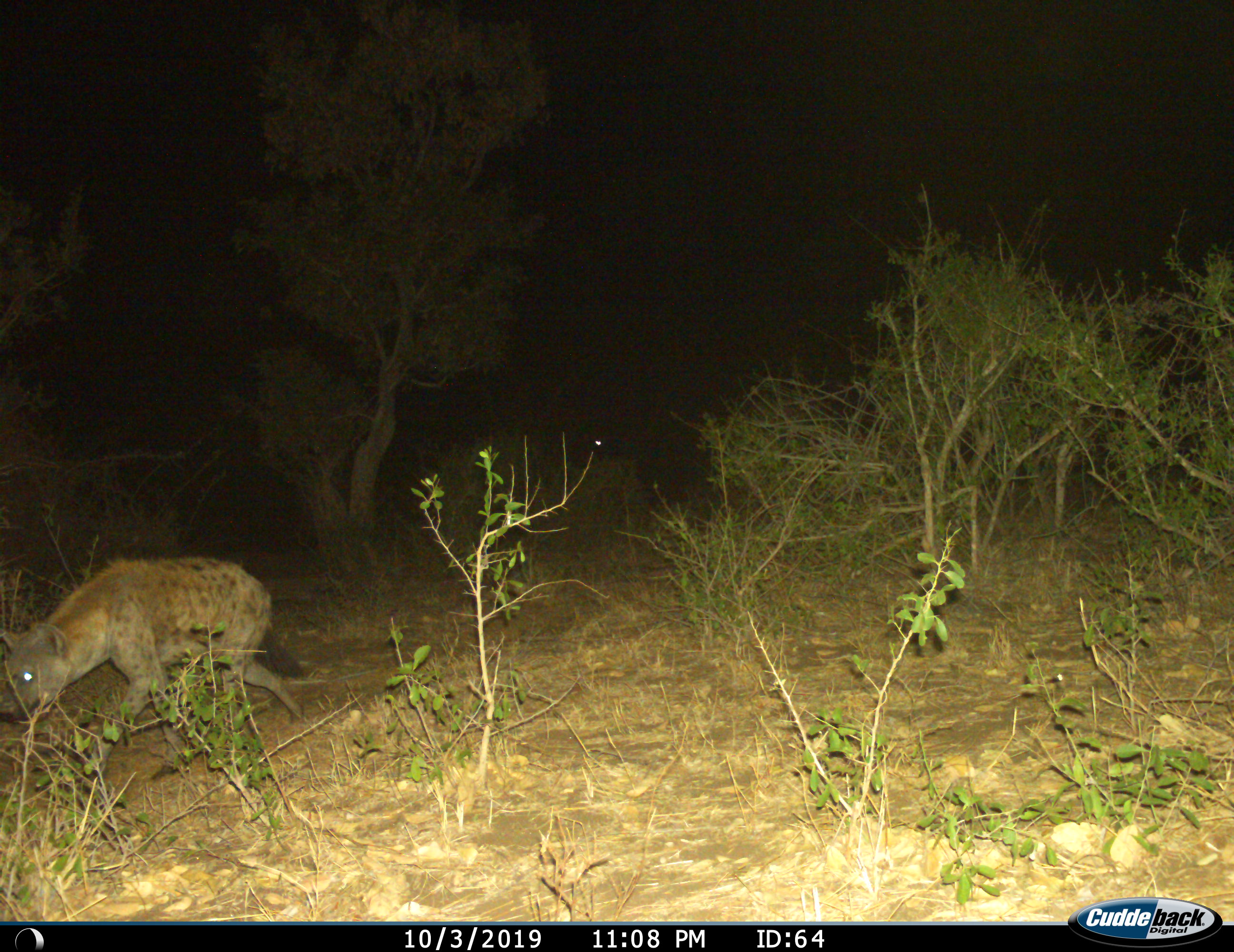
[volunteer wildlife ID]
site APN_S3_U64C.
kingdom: Animalia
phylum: Chordata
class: Mammalia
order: Carnivora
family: Hyaenidae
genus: Crocuta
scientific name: Crocuta crocuta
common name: spotted hyena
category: hyenaspotted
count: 1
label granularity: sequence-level